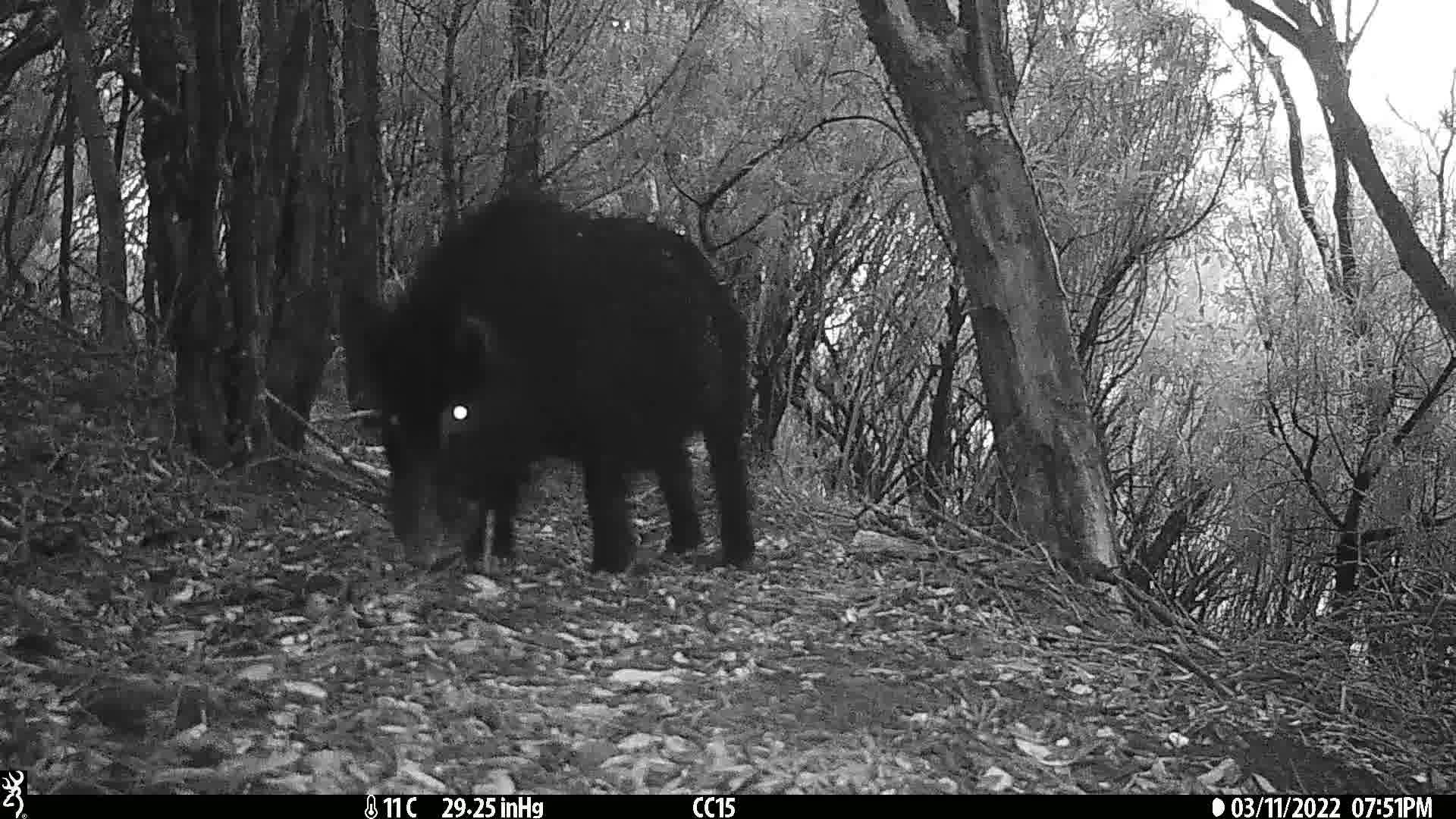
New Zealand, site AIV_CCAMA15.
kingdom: Animalia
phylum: Chordata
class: Mammalia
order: Artiodactyla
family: Suidae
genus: Sus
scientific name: Sus scrofa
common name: pig